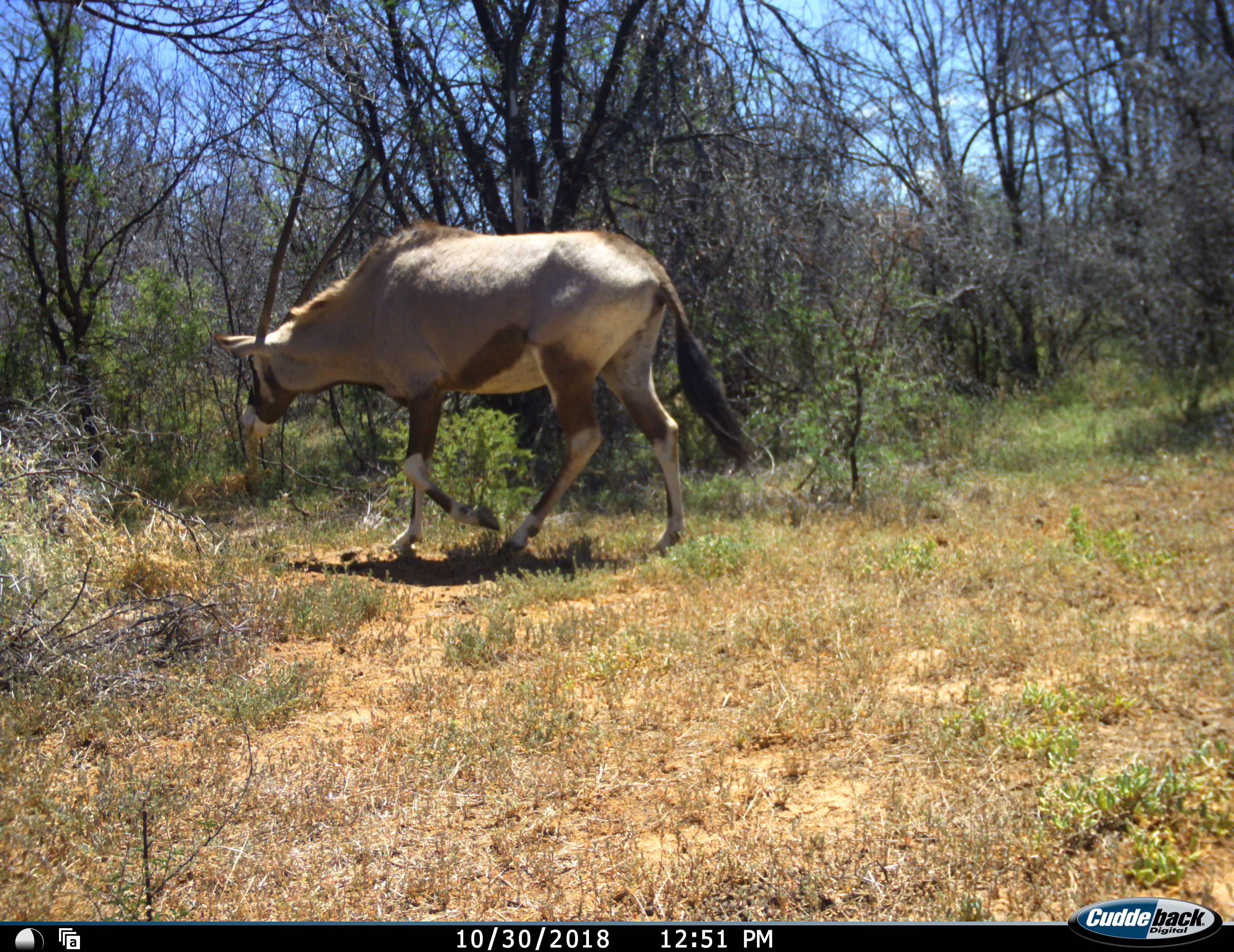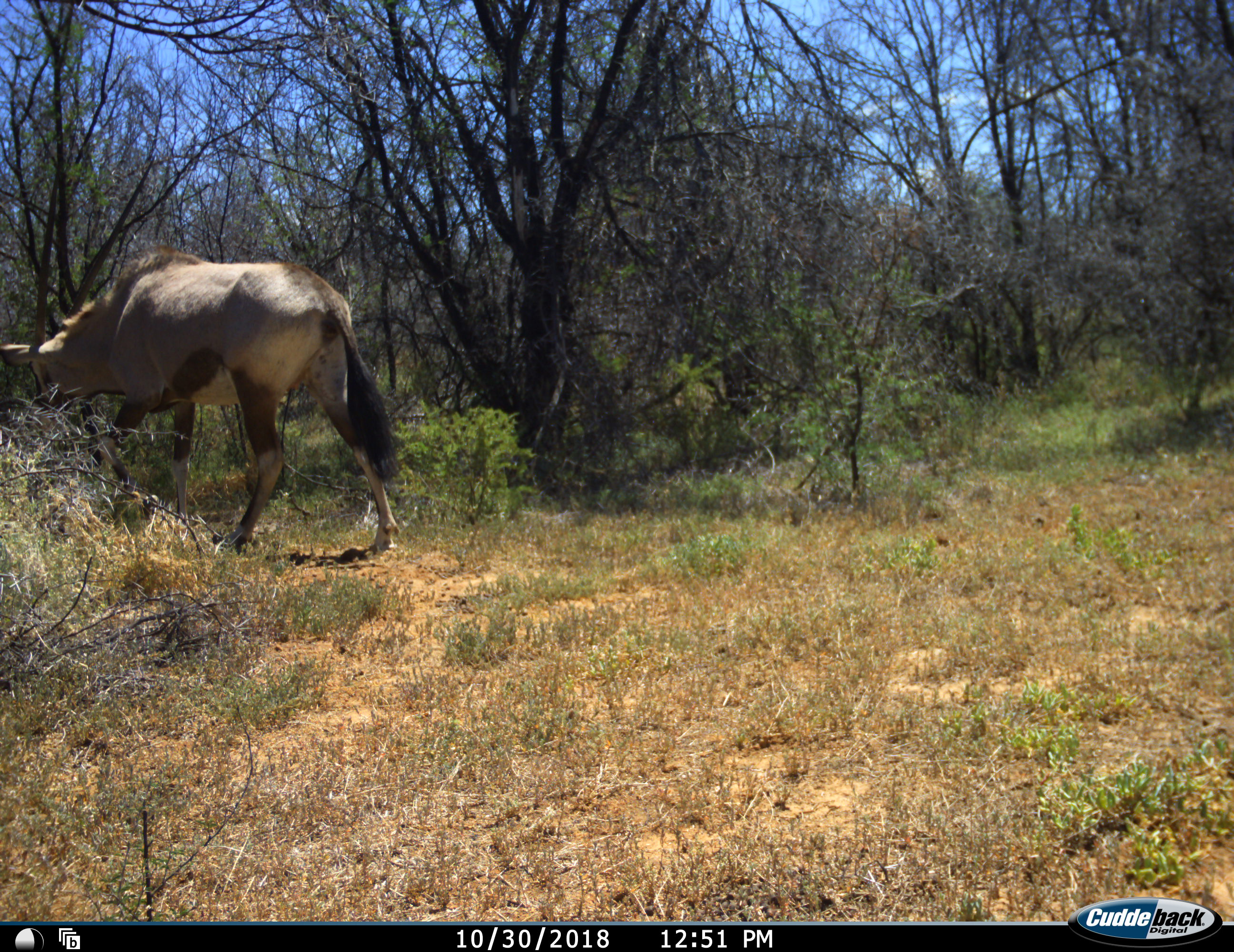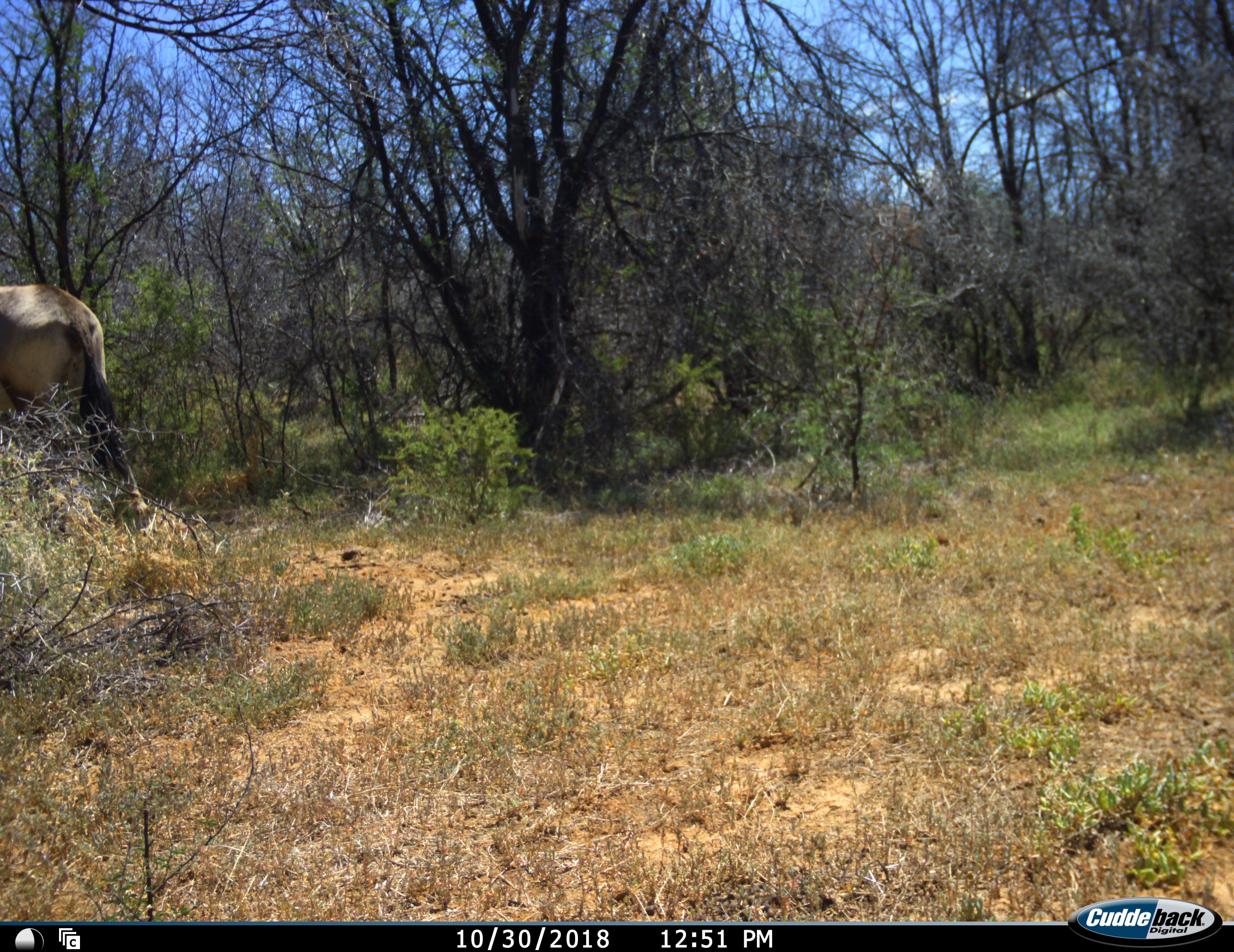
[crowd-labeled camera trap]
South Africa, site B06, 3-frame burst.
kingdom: Animalia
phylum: Chordata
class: Mammalia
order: Artiodactyla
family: Bovidae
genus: Oryx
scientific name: Oryx gazella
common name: gemsbok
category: gemsbokoryx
Gemsbokoryx (gemsbok) (Oryx gazella), count 1. Behavior (volunteer vote fractions): standing 0%, resting 0%, moving 100%, interacting 0%. Young present (vote fraction): 0%. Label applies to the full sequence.